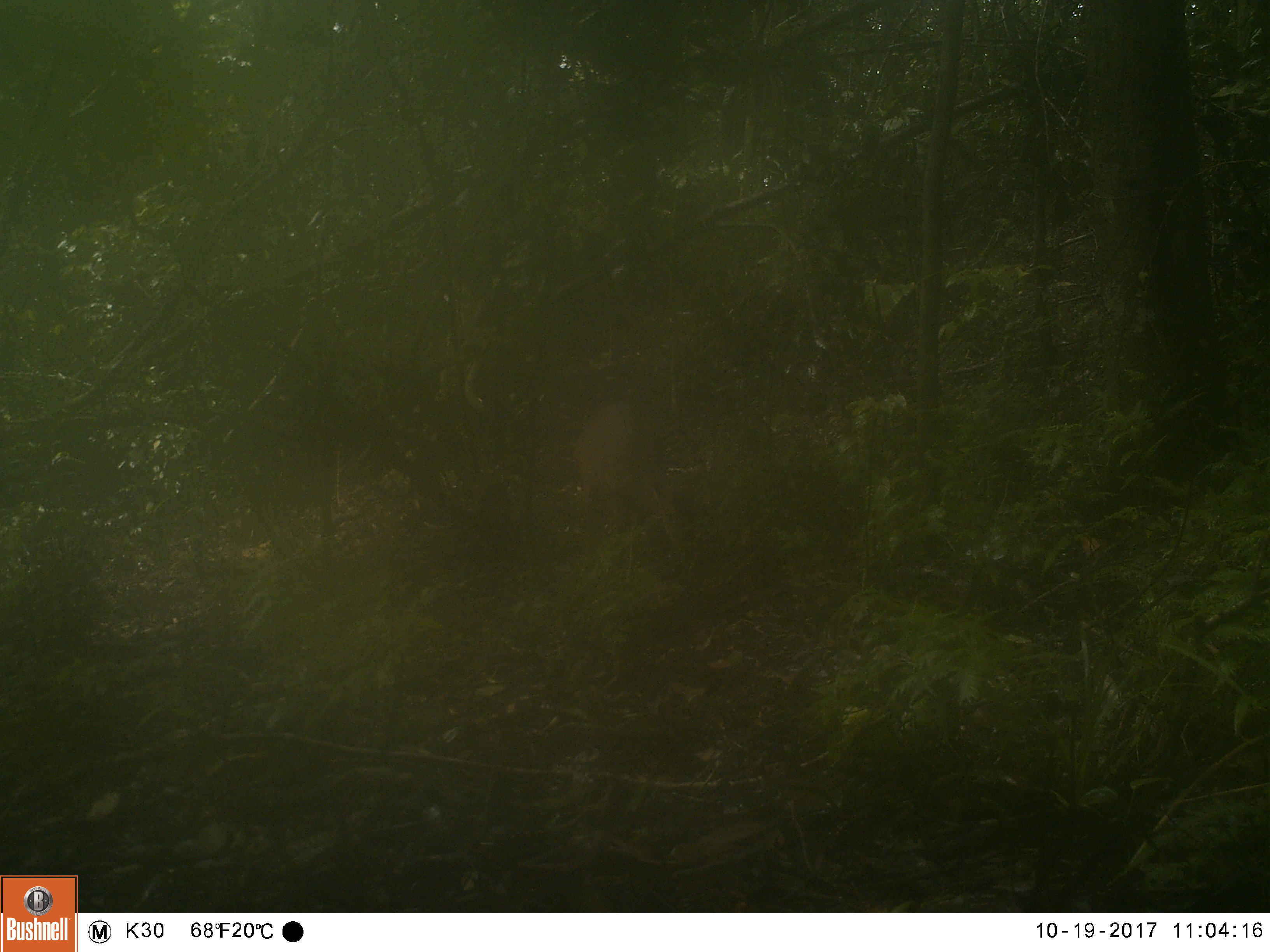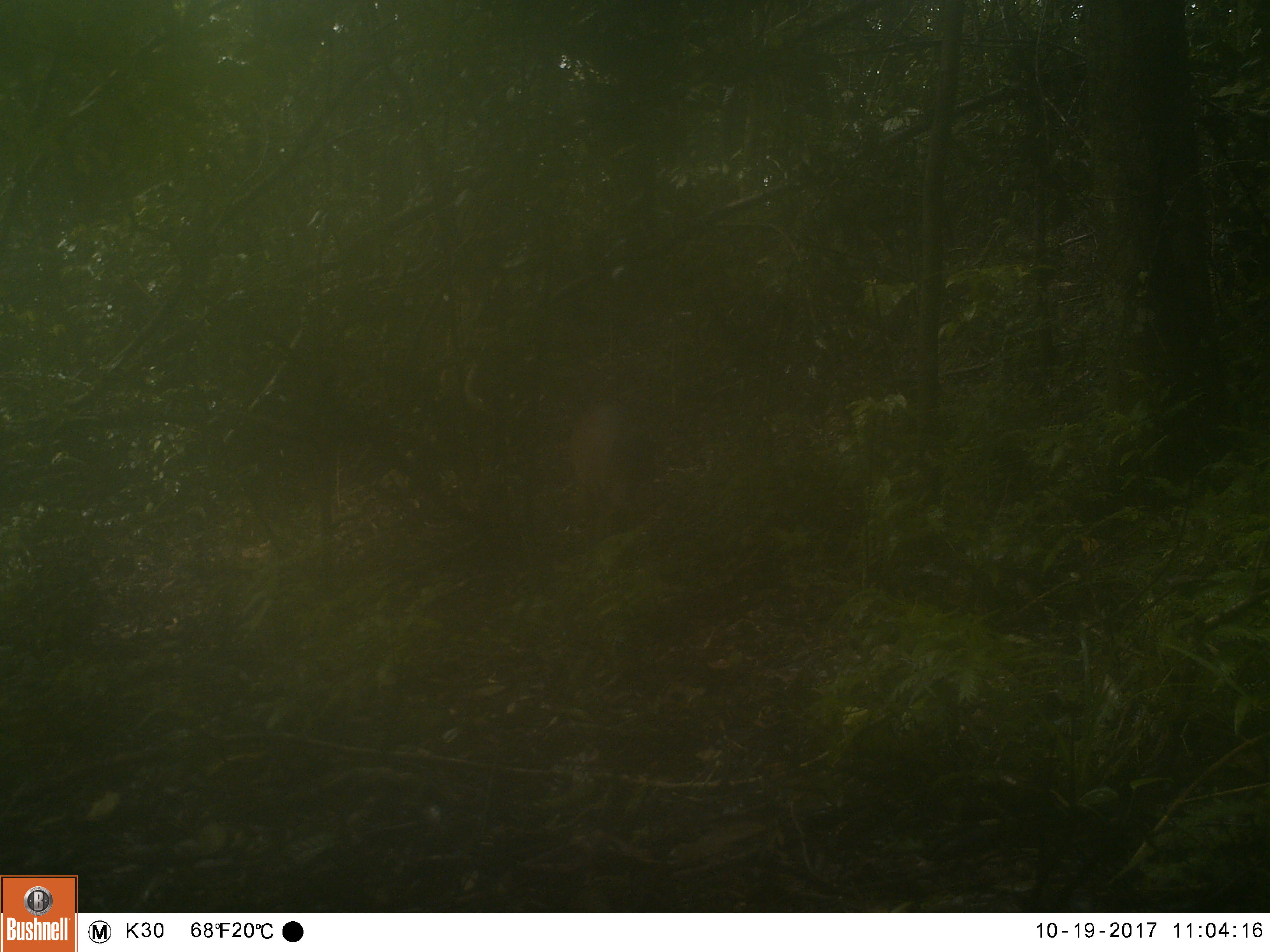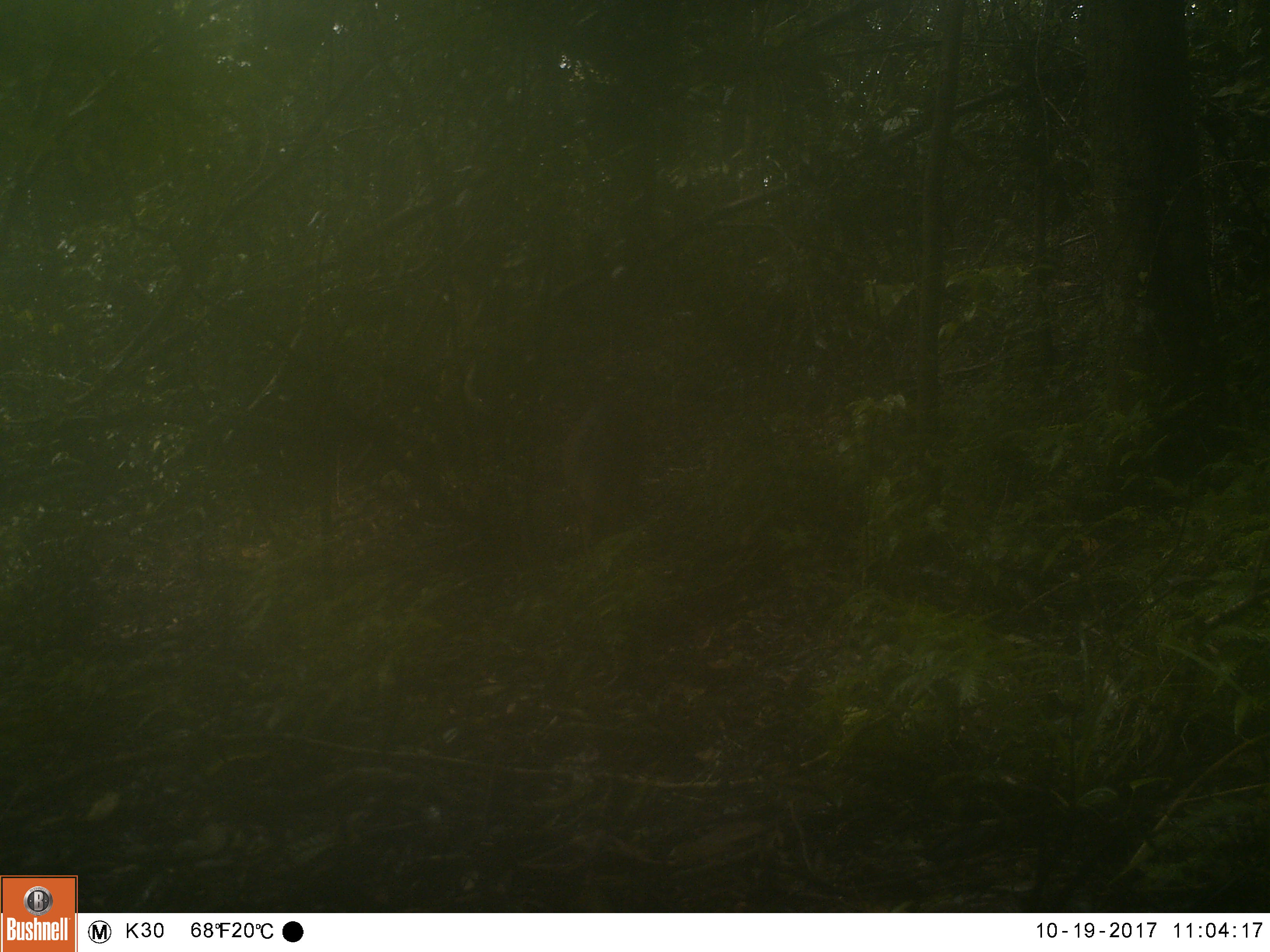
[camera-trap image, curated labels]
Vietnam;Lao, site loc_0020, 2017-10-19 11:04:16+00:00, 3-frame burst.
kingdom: Animalia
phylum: Chordata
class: Mammalia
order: Artiodactyla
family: Cervidae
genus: Muntiacus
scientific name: Muntiacus vuquangensis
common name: large-antlered muntjac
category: large antlered muntjac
Large antlered muntjac (large-antlered muntjac) (Muntiacus vuquangensis). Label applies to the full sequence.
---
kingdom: Animalia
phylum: Chordata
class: Mammalia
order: Artiodactyla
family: Cervidae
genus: Muntiacus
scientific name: Muntiacus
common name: muntjacs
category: unidentified muntjac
Unidentified muntjac (muntjacs) (Muntiacus). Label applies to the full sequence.